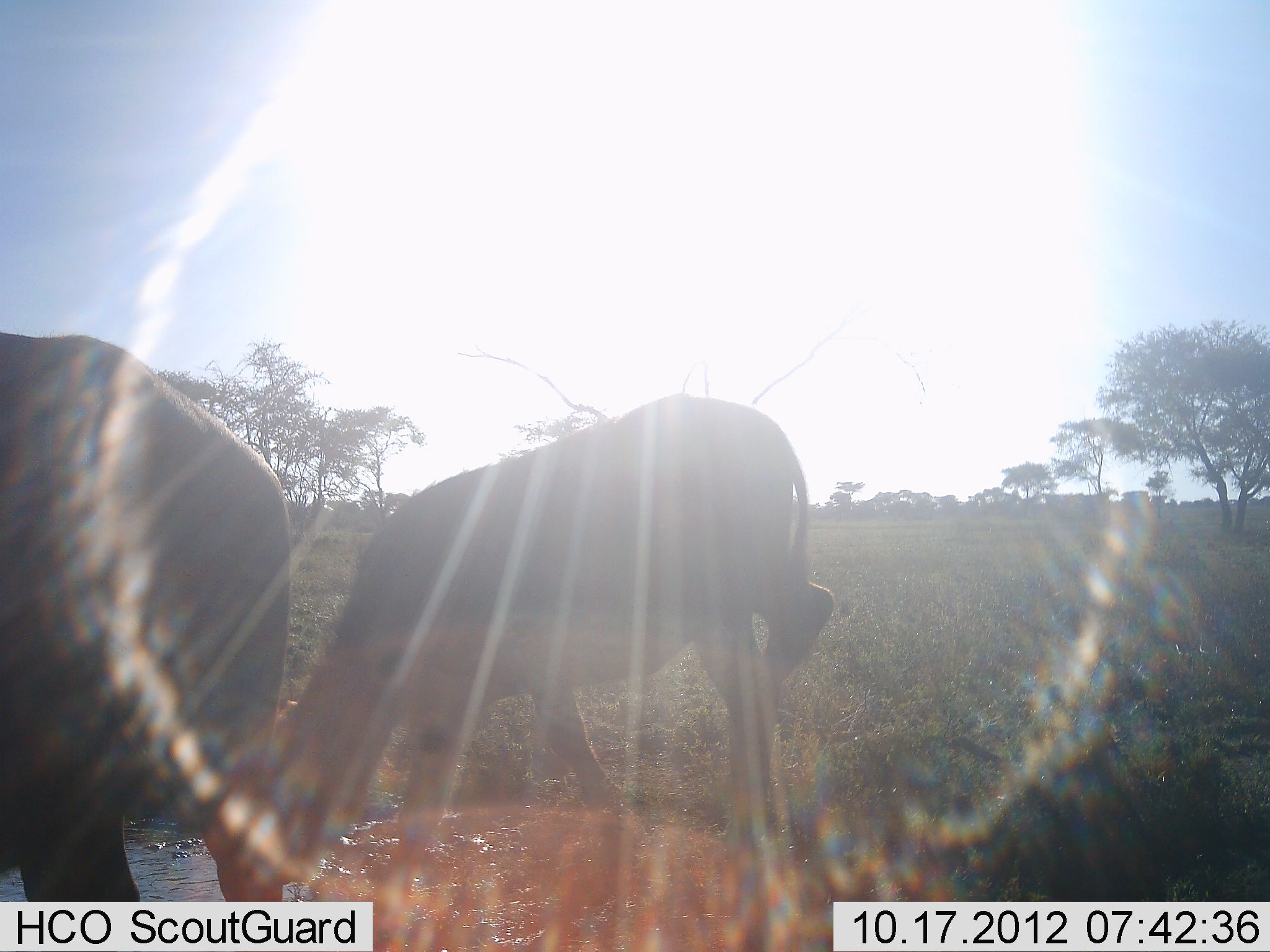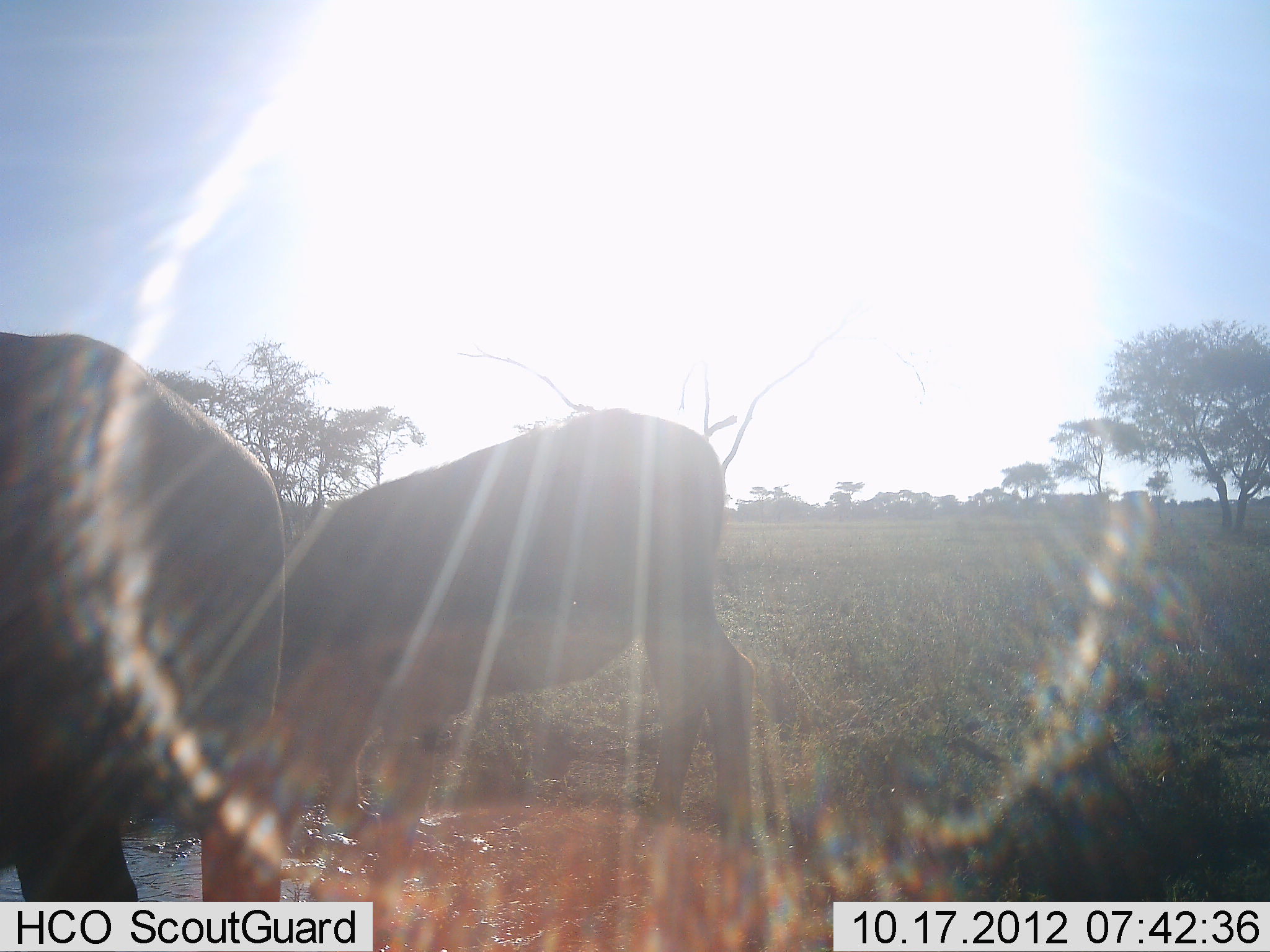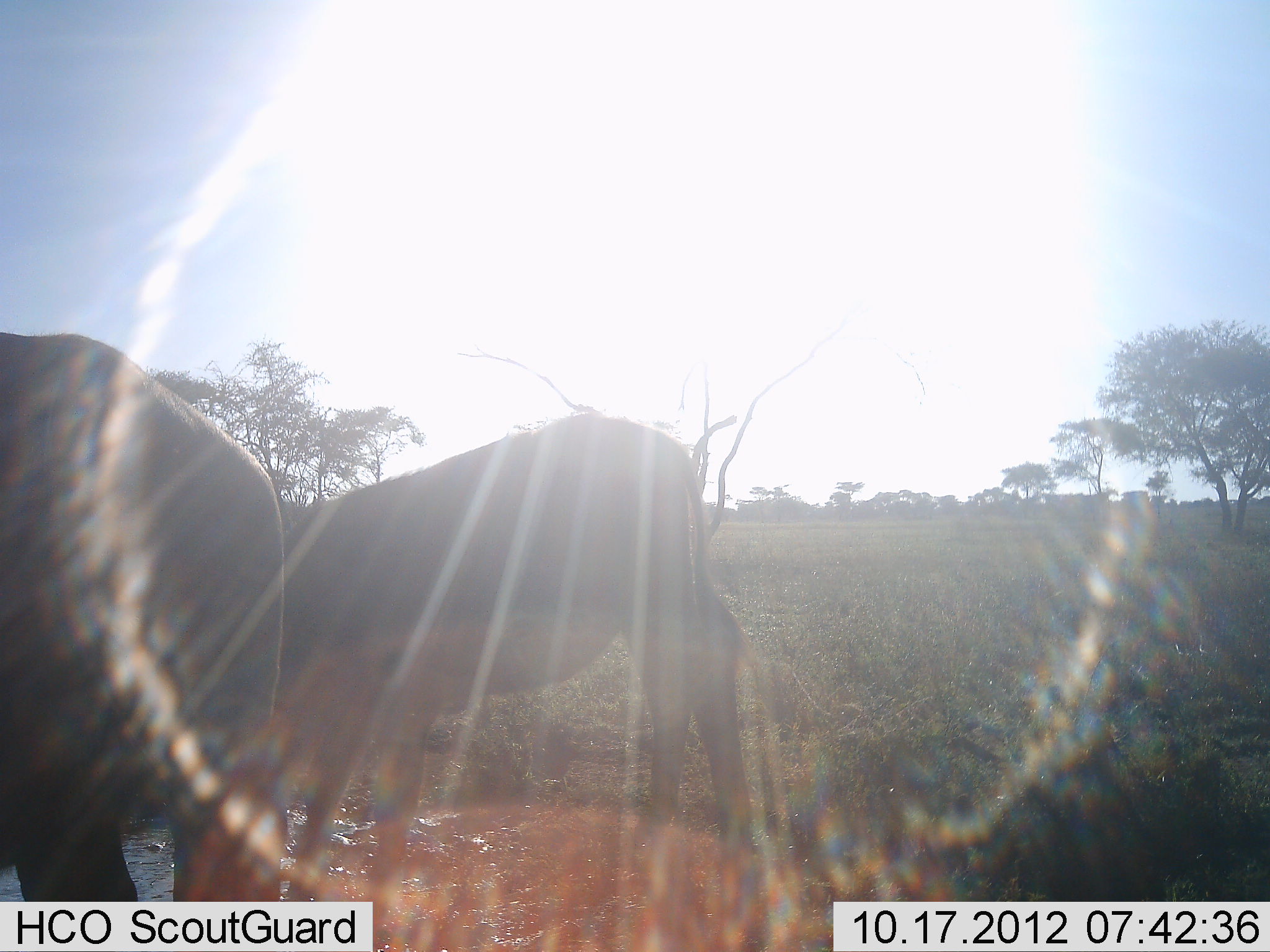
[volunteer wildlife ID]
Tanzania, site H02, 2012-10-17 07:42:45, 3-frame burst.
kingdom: Animalia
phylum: Chordata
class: Mammalia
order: Artiodactyla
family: Bovidae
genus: Nanger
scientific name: Nanger granti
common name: grant's gazelle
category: gazellegrants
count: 2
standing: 29%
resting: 0%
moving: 14%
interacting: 0%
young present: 0%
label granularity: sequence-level